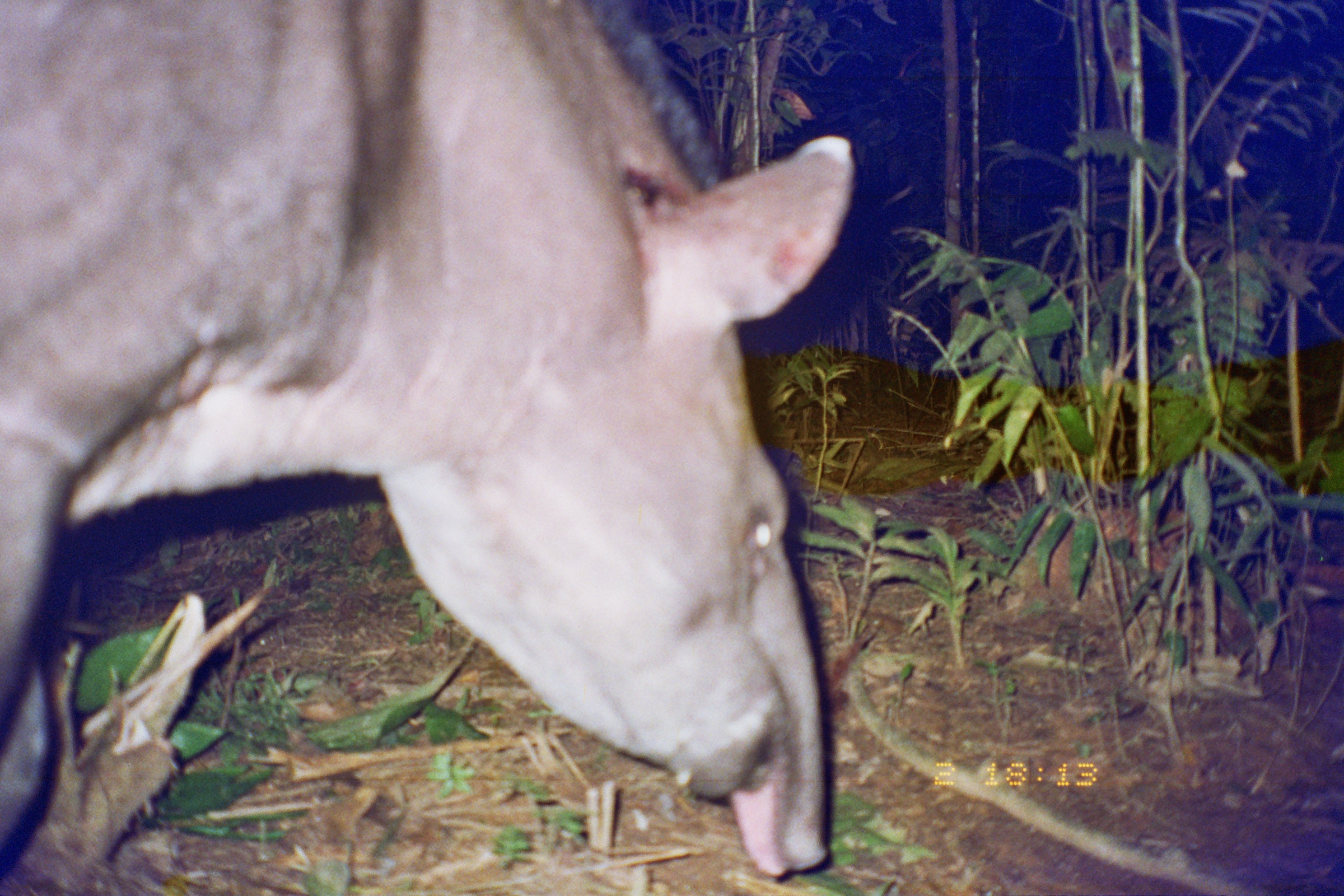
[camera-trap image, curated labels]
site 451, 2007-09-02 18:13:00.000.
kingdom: Animalia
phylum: Chordata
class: Mammalia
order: Perissodactyla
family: Tapiridae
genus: Tapirus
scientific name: Tapirus terrestris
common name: south american tapir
Tapirus terrestris (south american tapir).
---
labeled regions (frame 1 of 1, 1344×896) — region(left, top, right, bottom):
tapirus terrestris: region(0, 0, 856, 882)